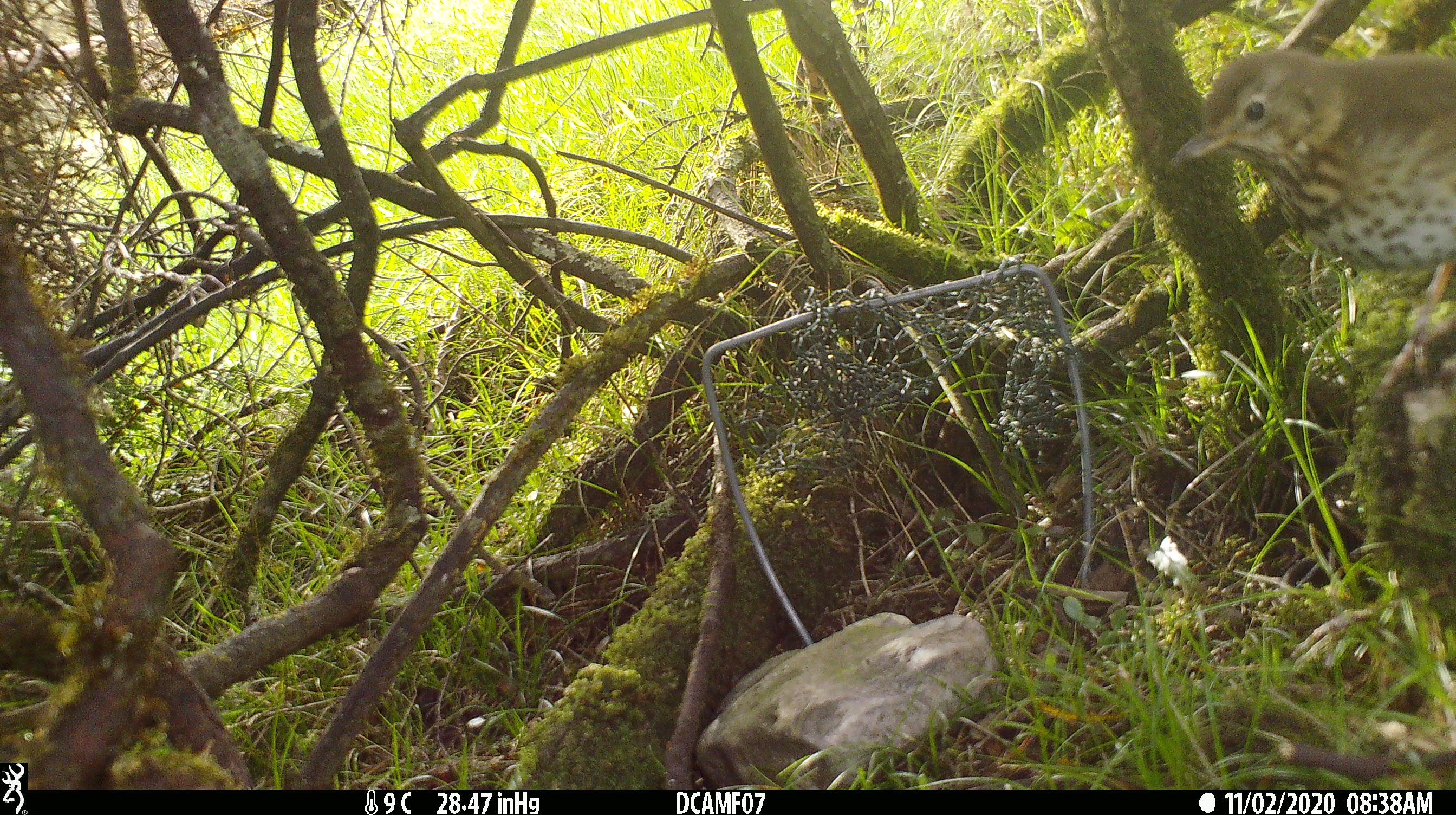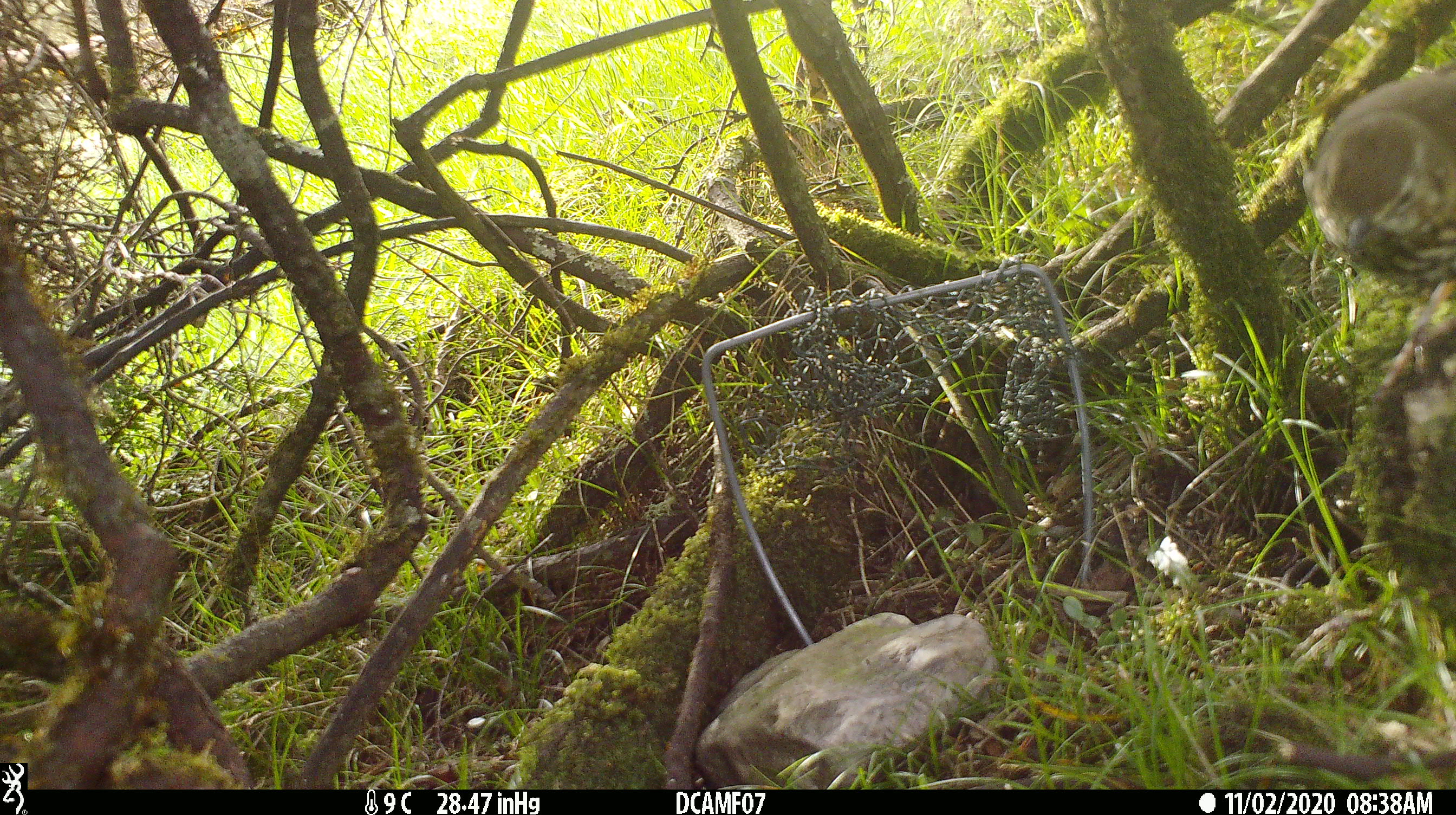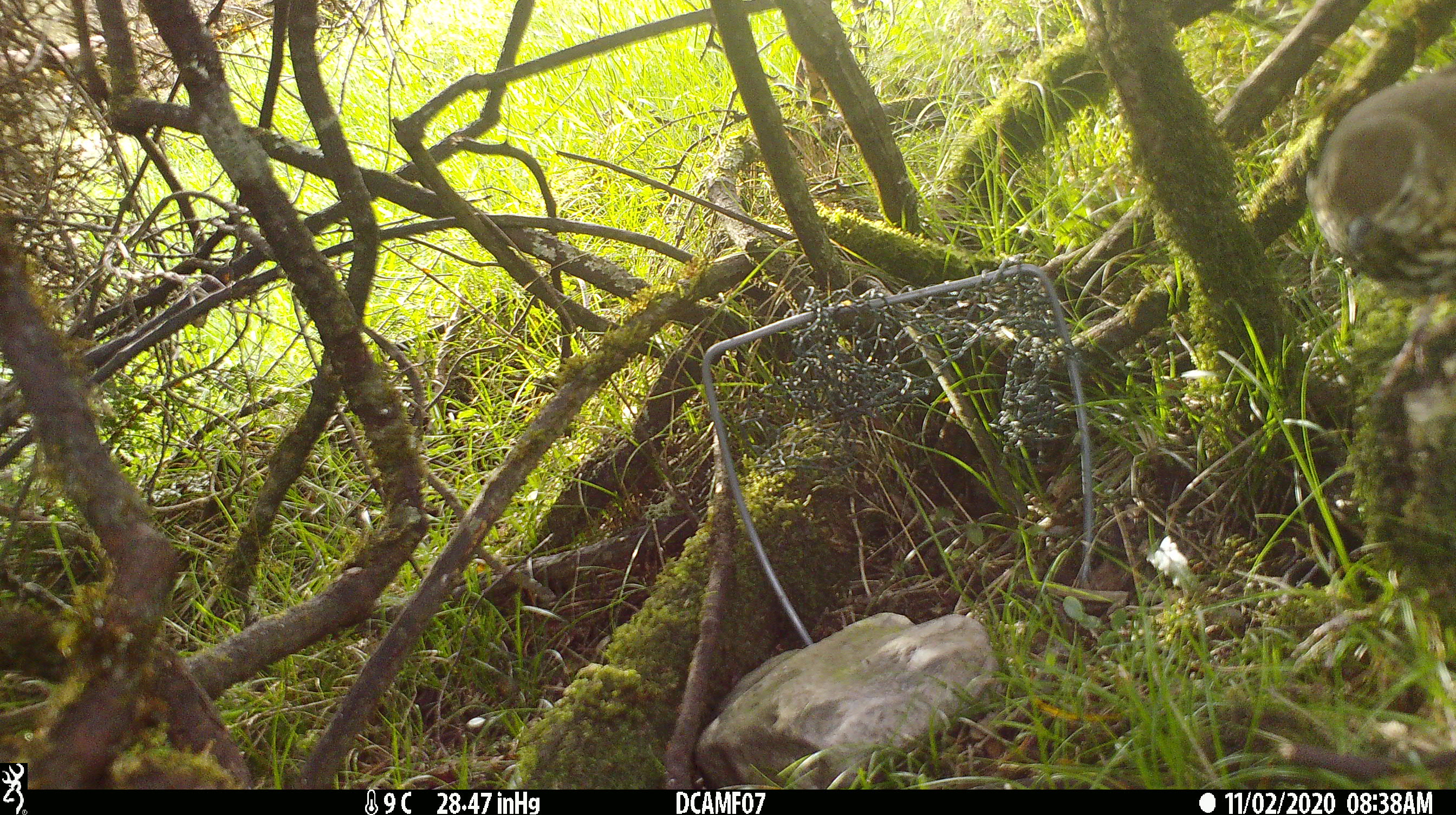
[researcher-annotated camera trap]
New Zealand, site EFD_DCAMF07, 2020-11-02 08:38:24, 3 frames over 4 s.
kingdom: Animalia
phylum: Chordata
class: Aves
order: Passeriformes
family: Turdidae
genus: Turdus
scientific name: Turdus philomelos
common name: song thrush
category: thrush